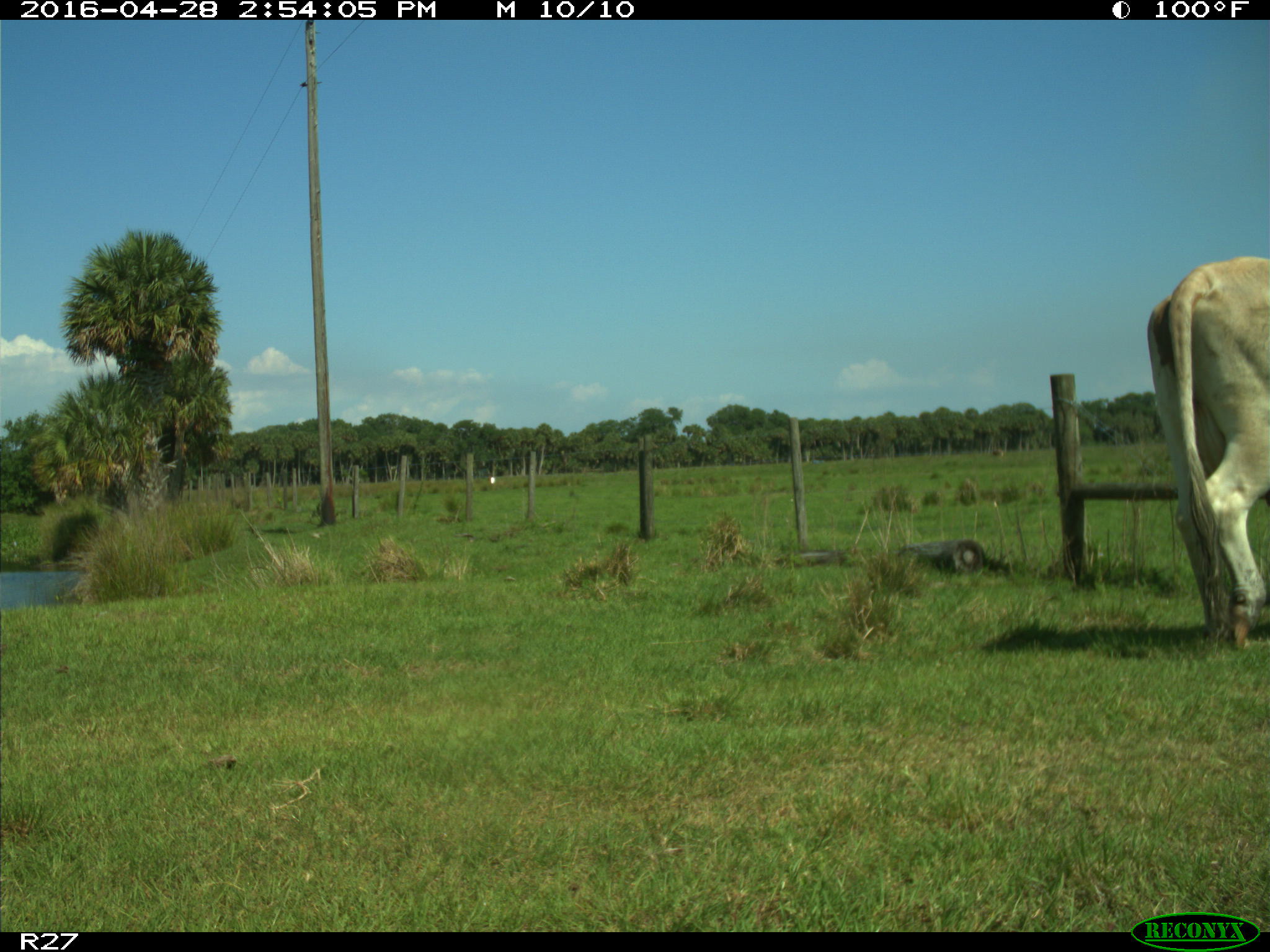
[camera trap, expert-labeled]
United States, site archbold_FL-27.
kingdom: Animalia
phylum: Chordata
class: Mammalia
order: Artiodactyla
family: Bovidae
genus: Bos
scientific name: Bos taurus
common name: domestic cow